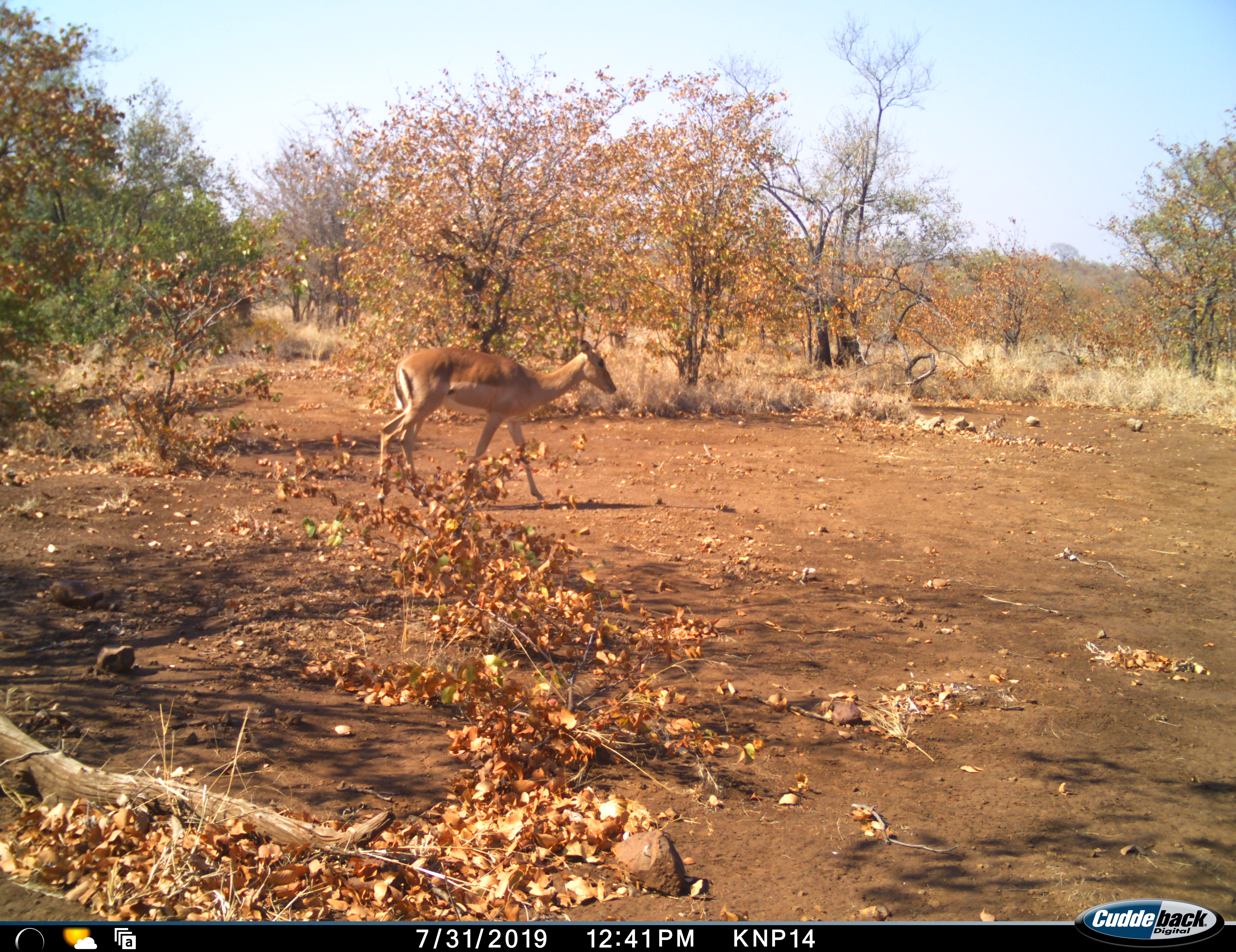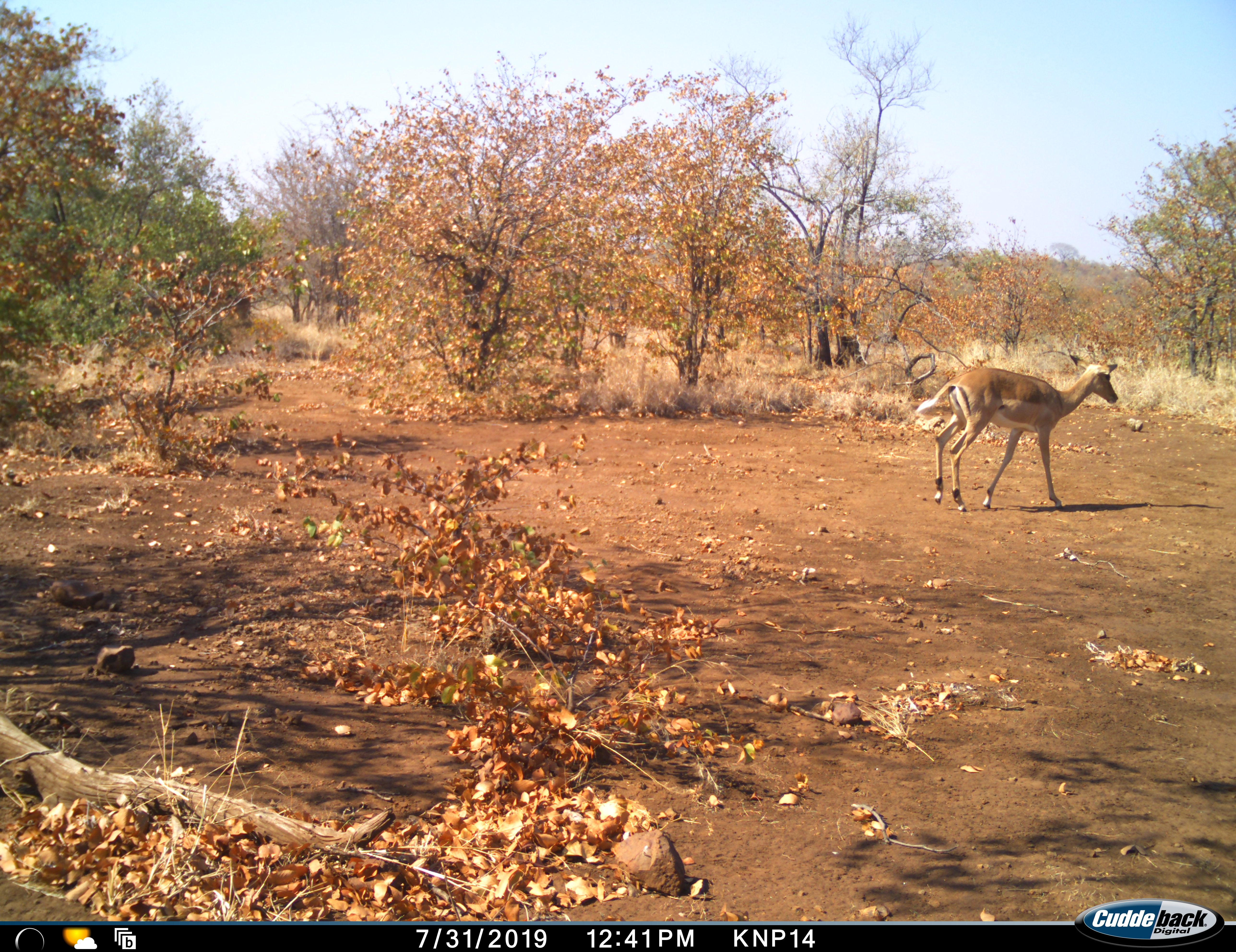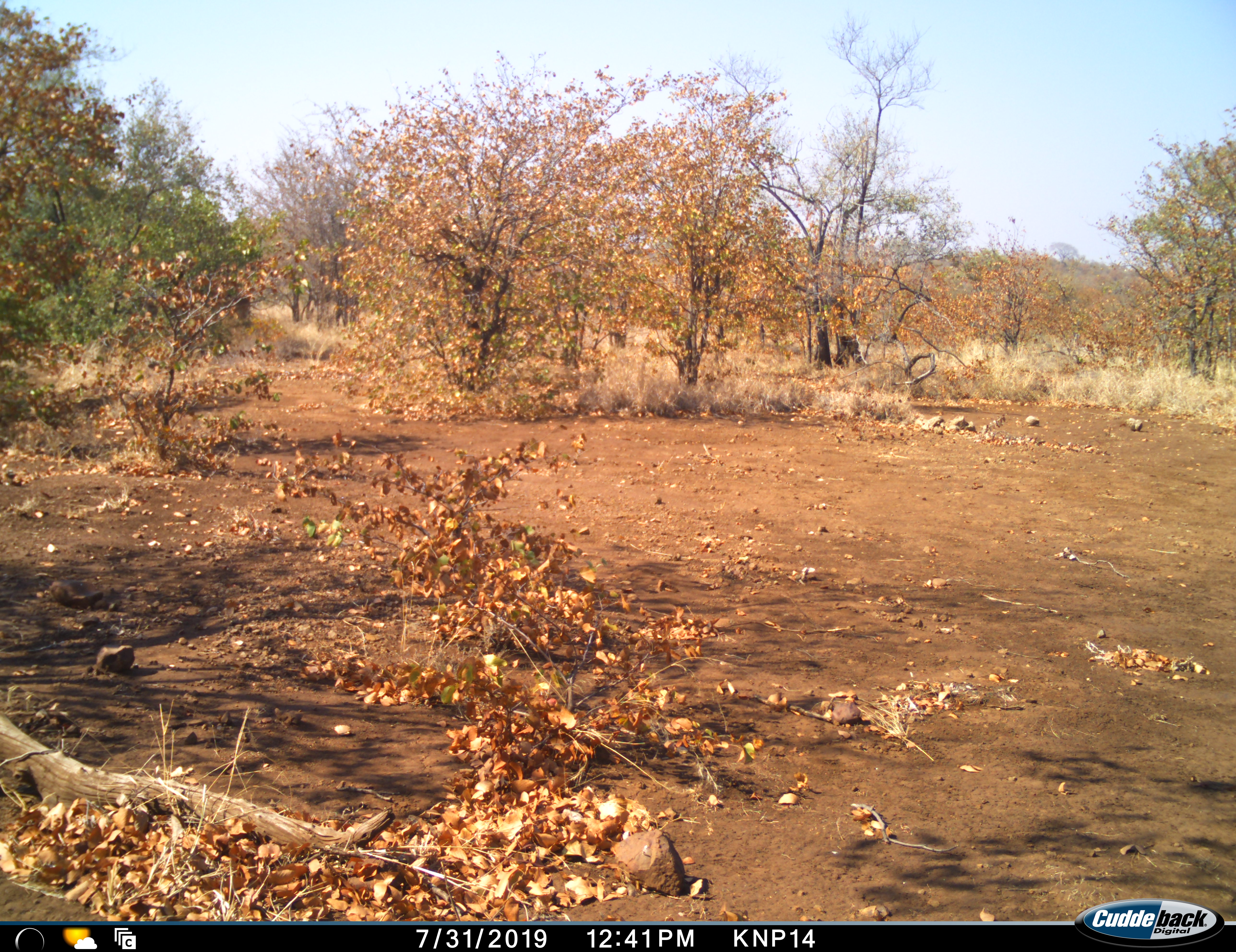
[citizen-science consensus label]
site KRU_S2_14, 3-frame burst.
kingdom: Animalia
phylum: Chordata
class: Mammalia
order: Artiodactyla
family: Bovidae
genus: Aepyceros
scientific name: Aepyceros melampus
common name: impala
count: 1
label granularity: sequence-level